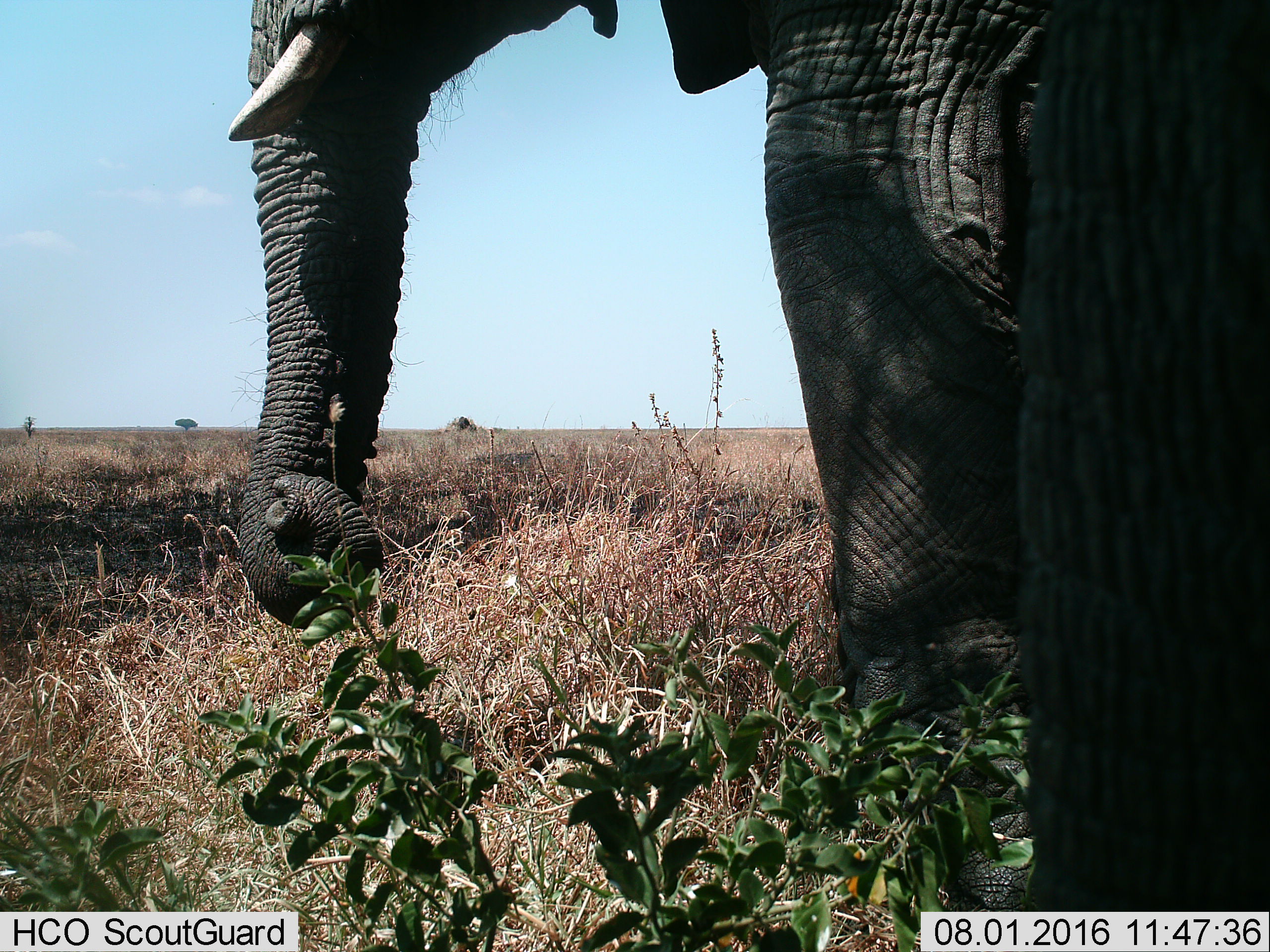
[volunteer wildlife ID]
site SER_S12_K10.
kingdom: Animalia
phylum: Chordata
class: Mammalia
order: Proboscidea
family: Elephantidae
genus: Loxodonta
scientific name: Loxodonta africana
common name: african bush elephant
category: elephant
Elephant (african bush elephant) (Loxodonta africana), count 1. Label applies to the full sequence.